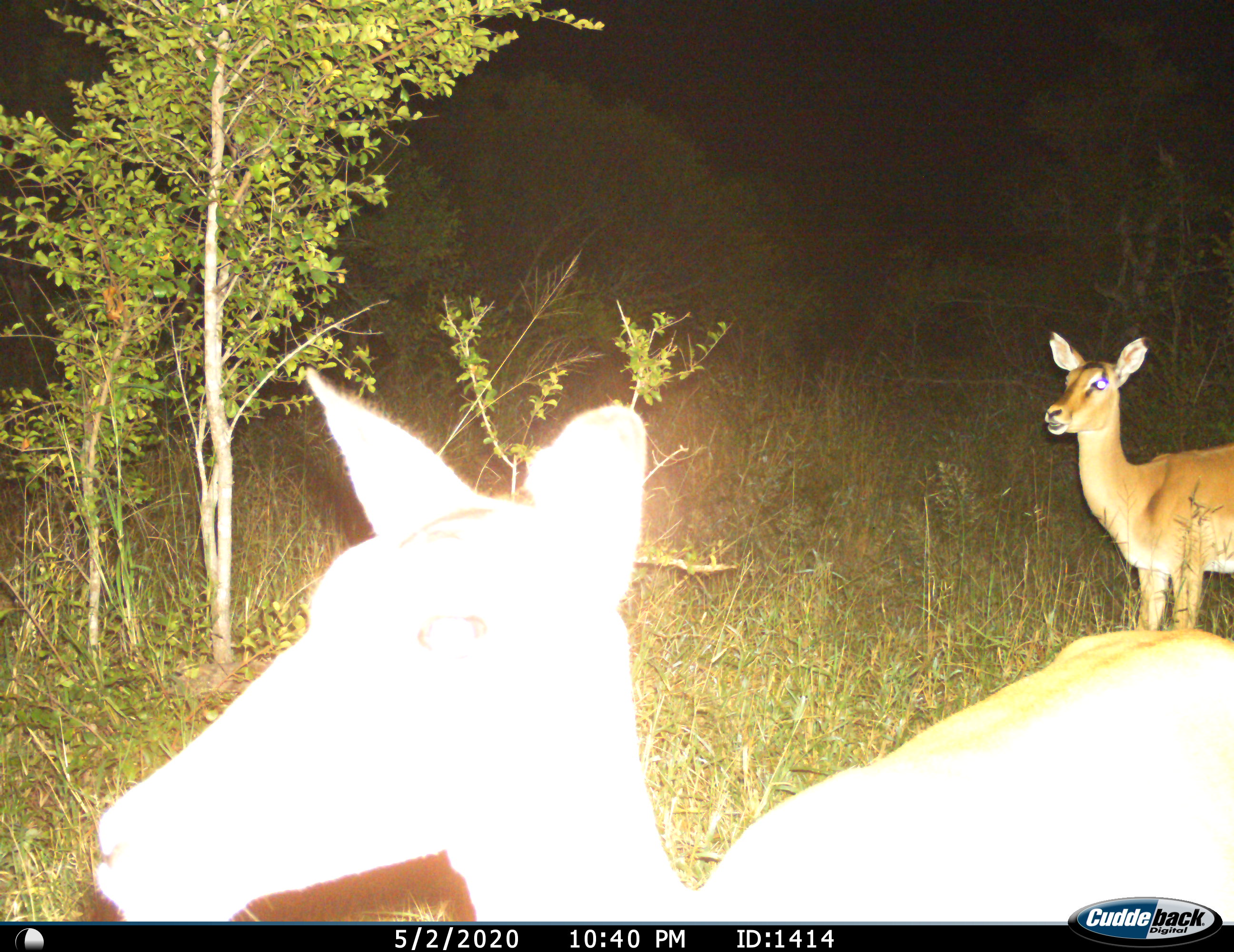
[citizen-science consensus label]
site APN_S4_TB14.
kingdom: Animalia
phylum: Chordata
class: Mammalia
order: Artiodactyla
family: Bovidae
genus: Aepyceros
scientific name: Aepyceros melampus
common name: impala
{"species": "impala (Aepyceros melampus)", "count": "2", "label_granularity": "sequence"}